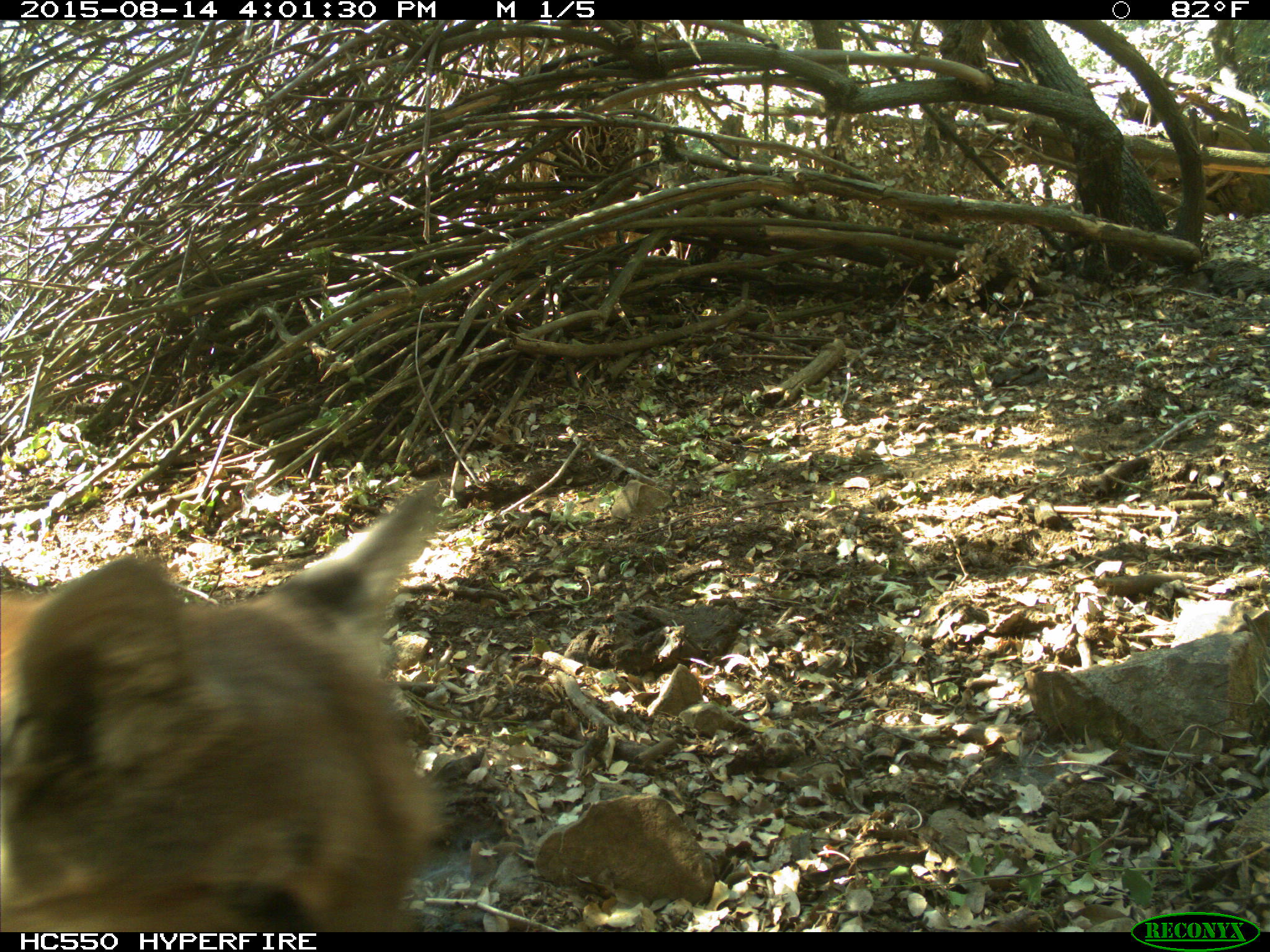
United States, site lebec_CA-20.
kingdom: Animalia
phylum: Chordata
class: Mammalia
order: Carnivora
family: Felidae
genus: Puma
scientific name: Puma concolor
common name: mountain lion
Puma concolor (mountain lion).